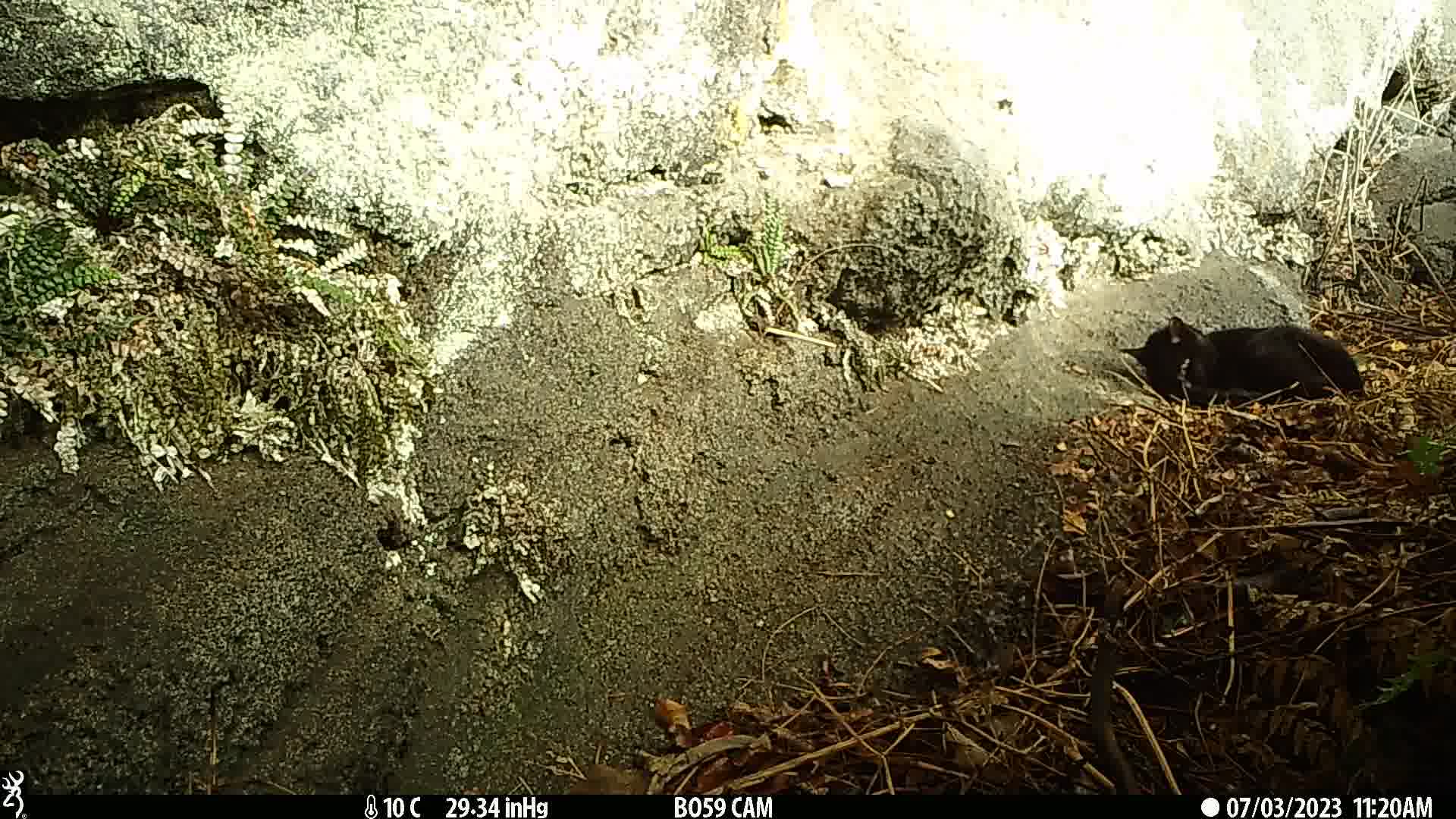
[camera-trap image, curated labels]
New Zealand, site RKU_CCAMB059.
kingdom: Animalia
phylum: Chordata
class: Mammalia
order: Carnivora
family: Felidae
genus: Felis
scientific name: Felis catus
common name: domestic cat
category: cat